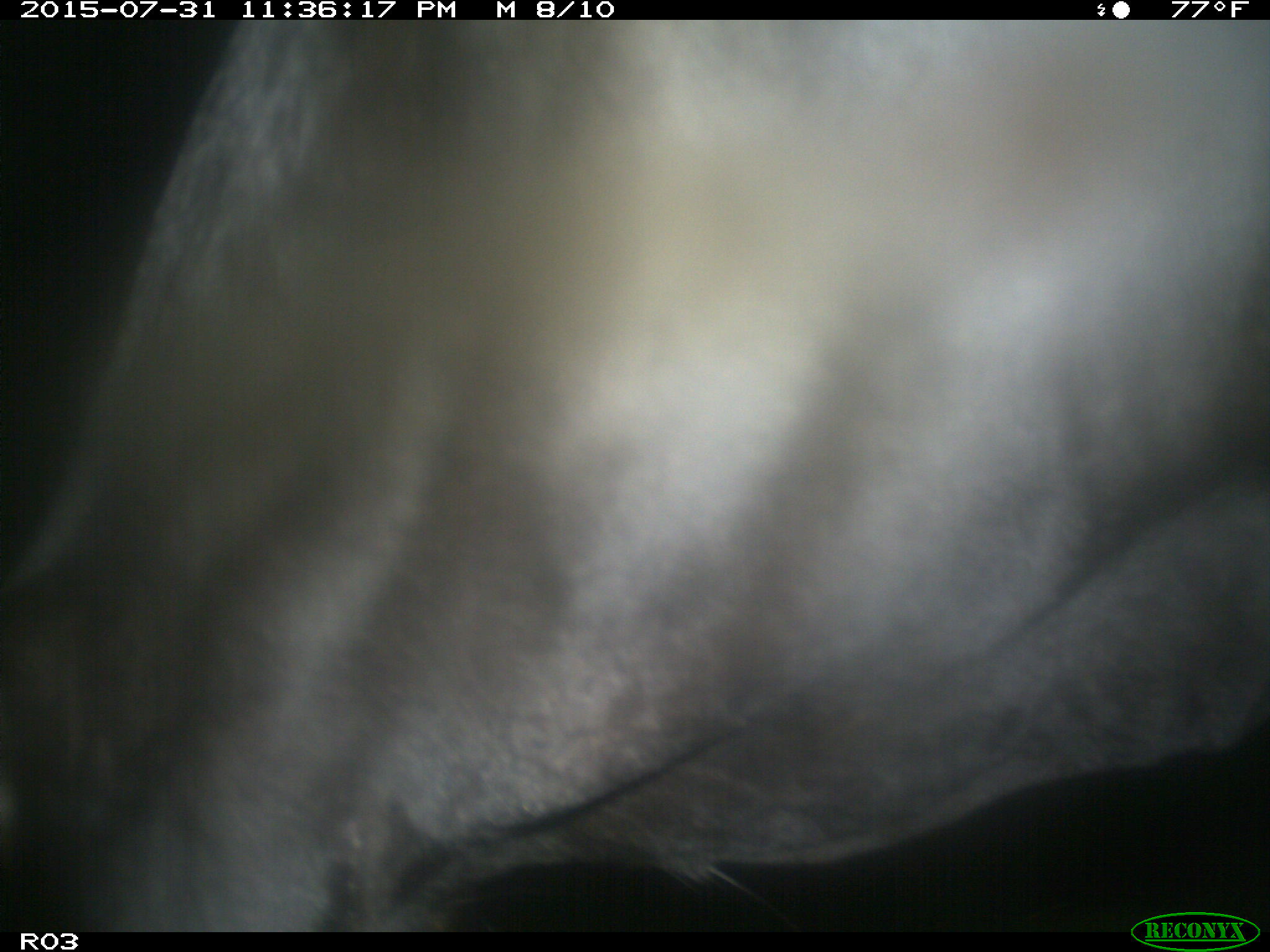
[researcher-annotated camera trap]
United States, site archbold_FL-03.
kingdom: Animalia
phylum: Chordata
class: Mammalia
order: Artiodactyla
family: Bovidae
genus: Bos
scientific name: Bos taurus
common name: domestic cow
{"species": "Bos taurus (domestic cow)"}